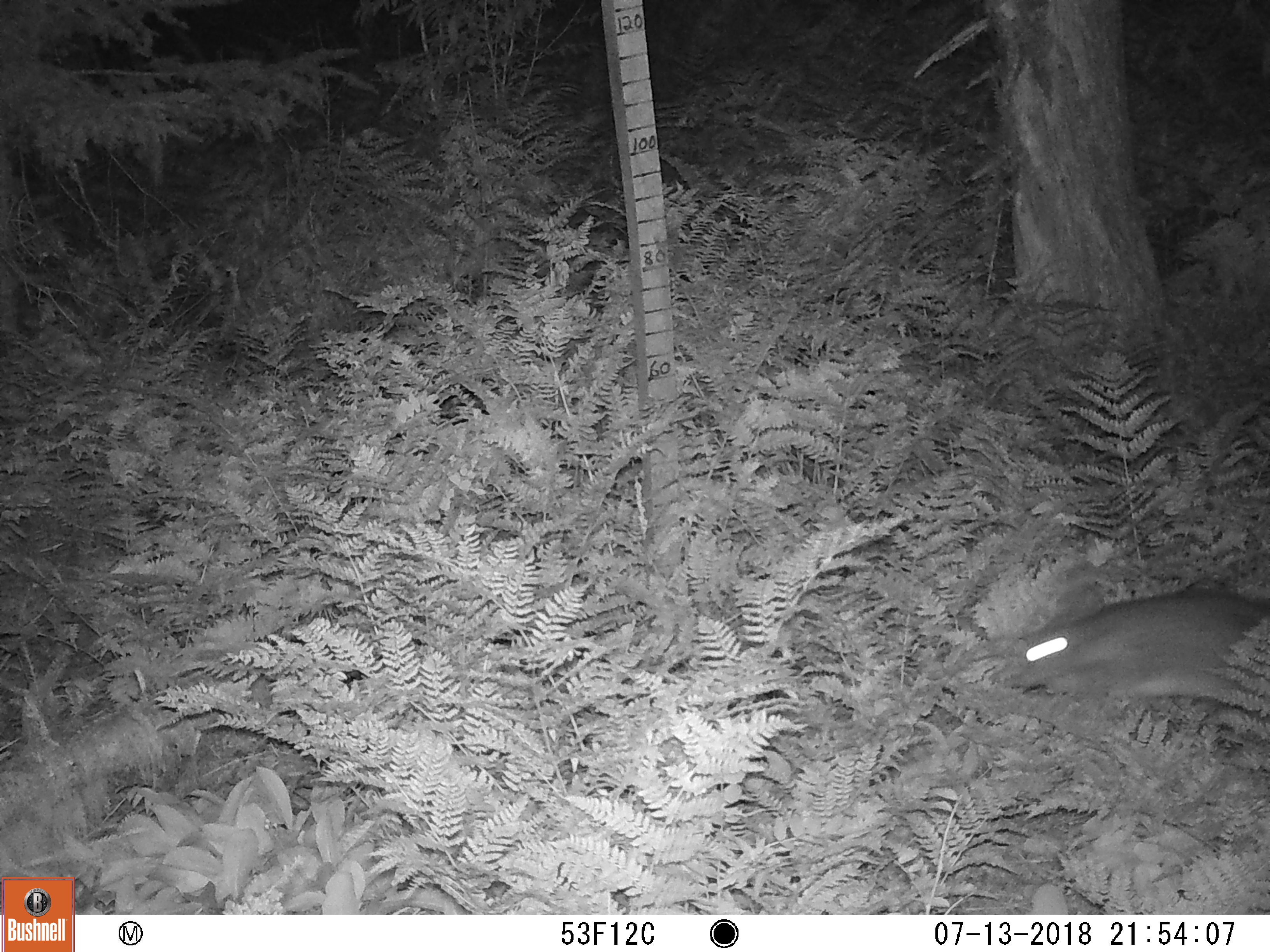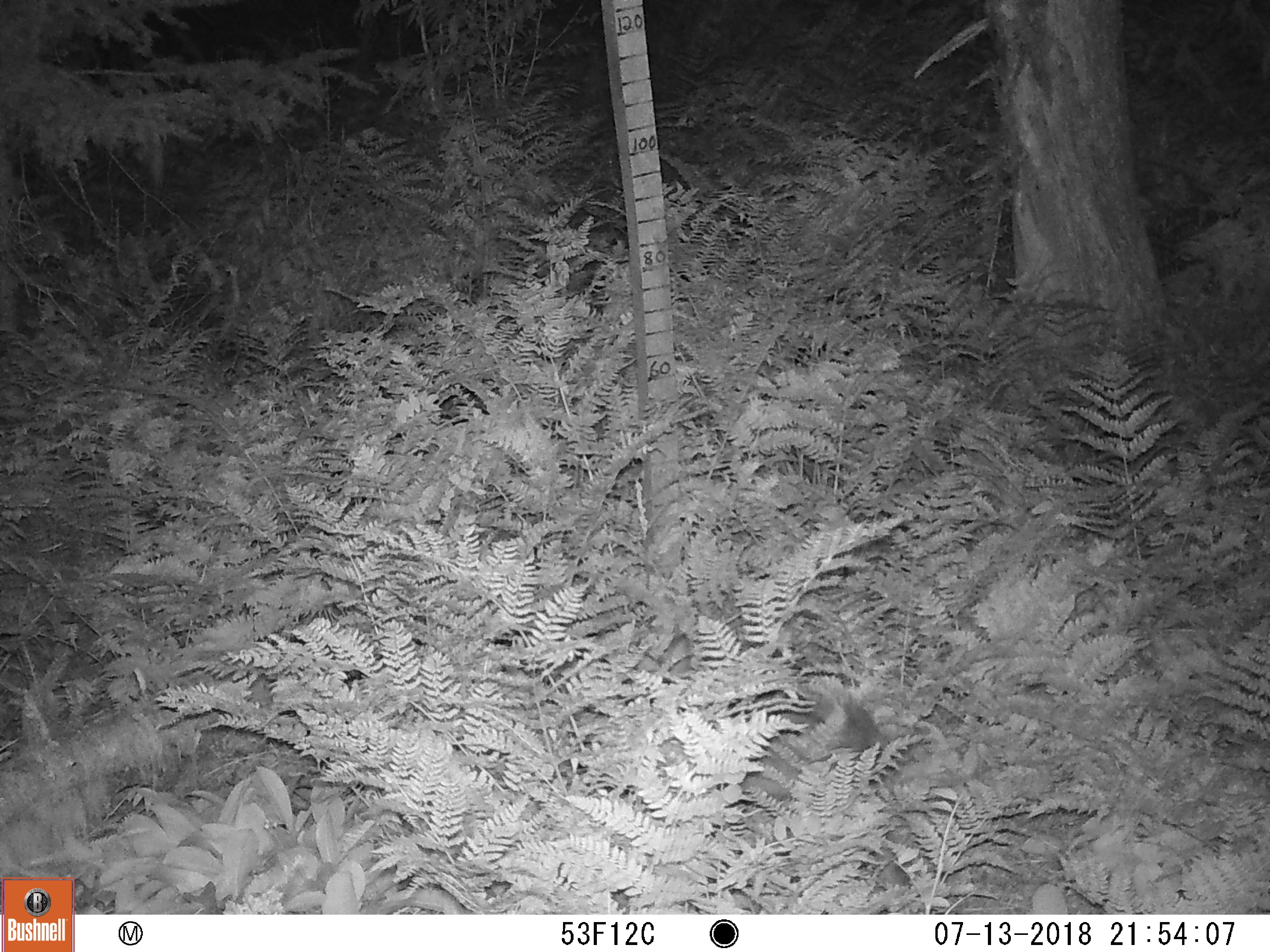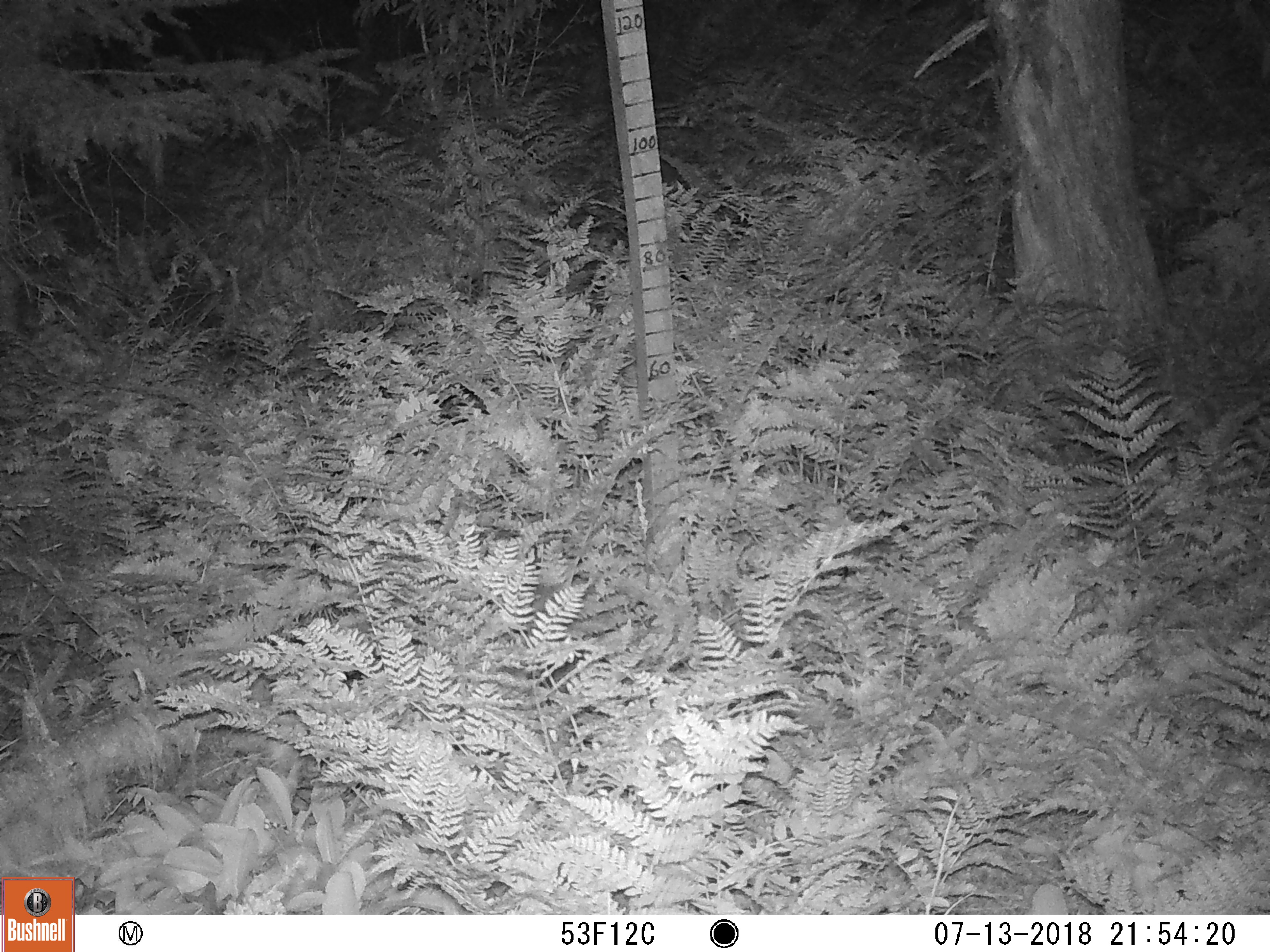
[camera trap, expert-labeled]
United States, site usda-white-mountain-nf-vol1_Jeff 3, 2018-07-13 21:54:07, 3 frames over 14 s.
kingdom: Animalia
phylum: Chordata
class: Mammalia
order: Lagomorpha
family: Leporidae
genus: Lepus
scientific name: Lepus americanus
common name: snowshoe hare